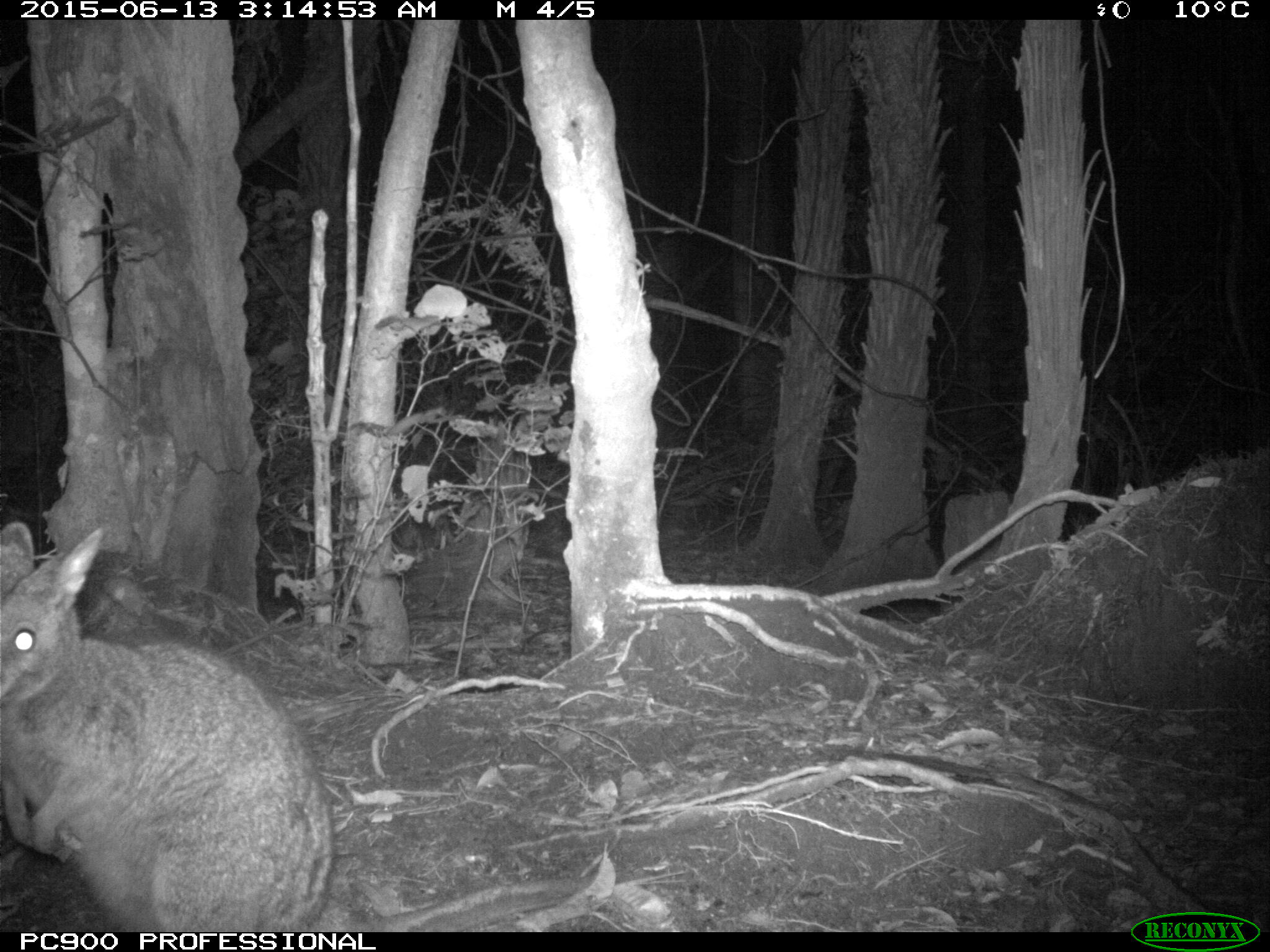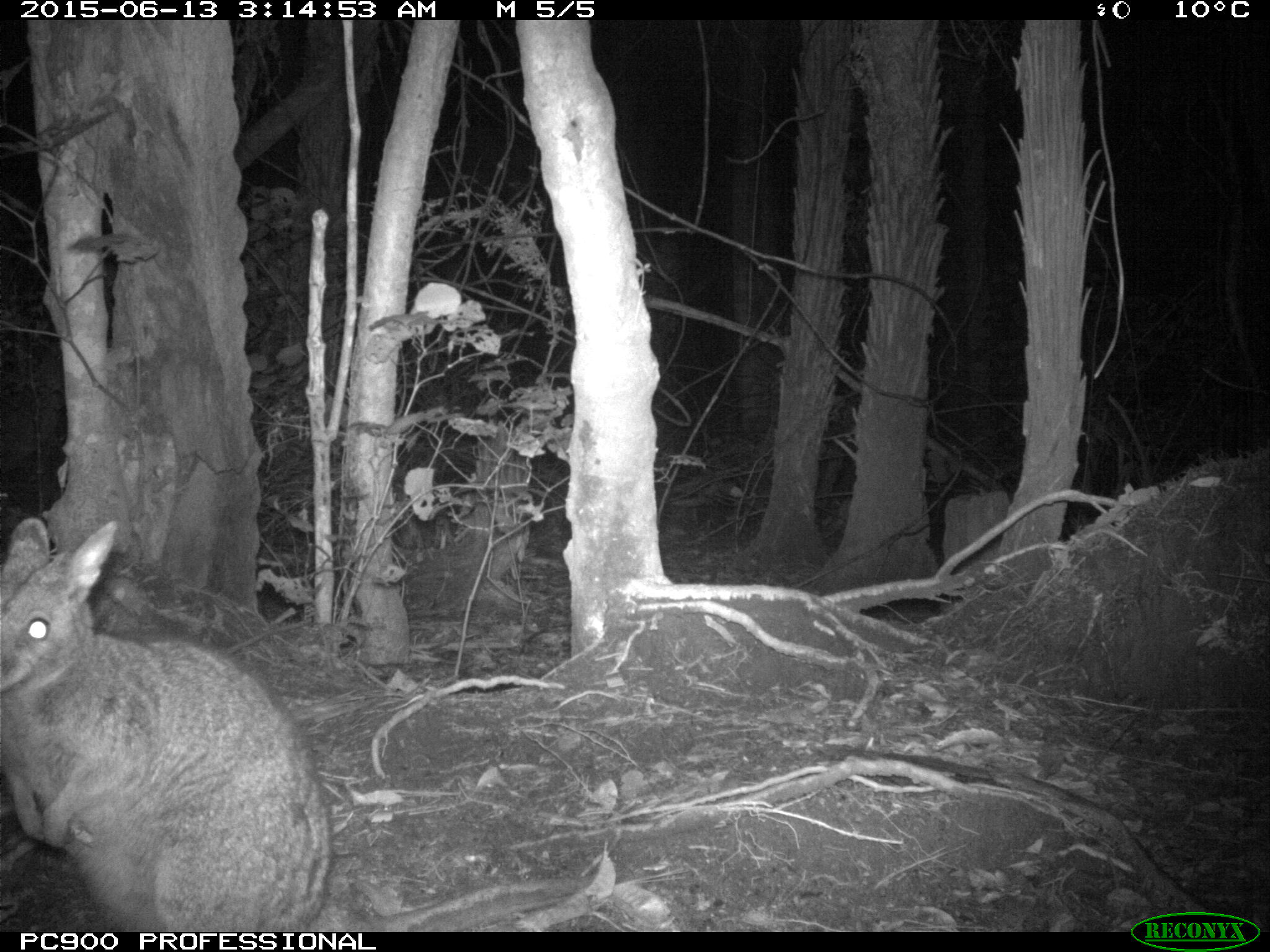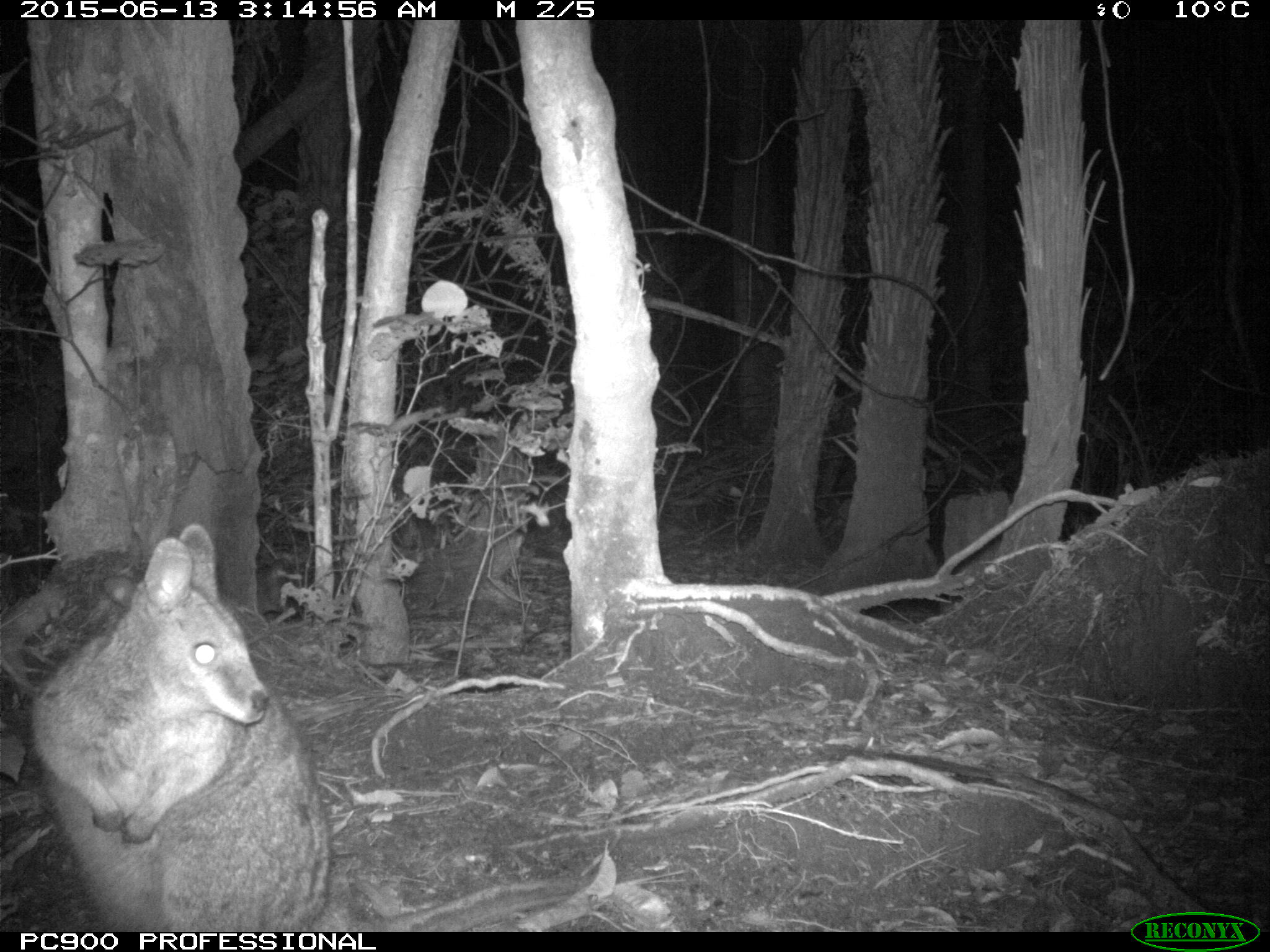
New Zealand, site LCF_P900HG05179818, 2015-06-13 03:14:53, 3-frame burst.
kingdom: Animalia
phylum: Chordata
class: Mammalia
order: Diprotodontia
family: Macropodidae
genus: Notamacropus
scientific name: Notamacropus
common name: wallaby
Wallaby (Notamacropus).